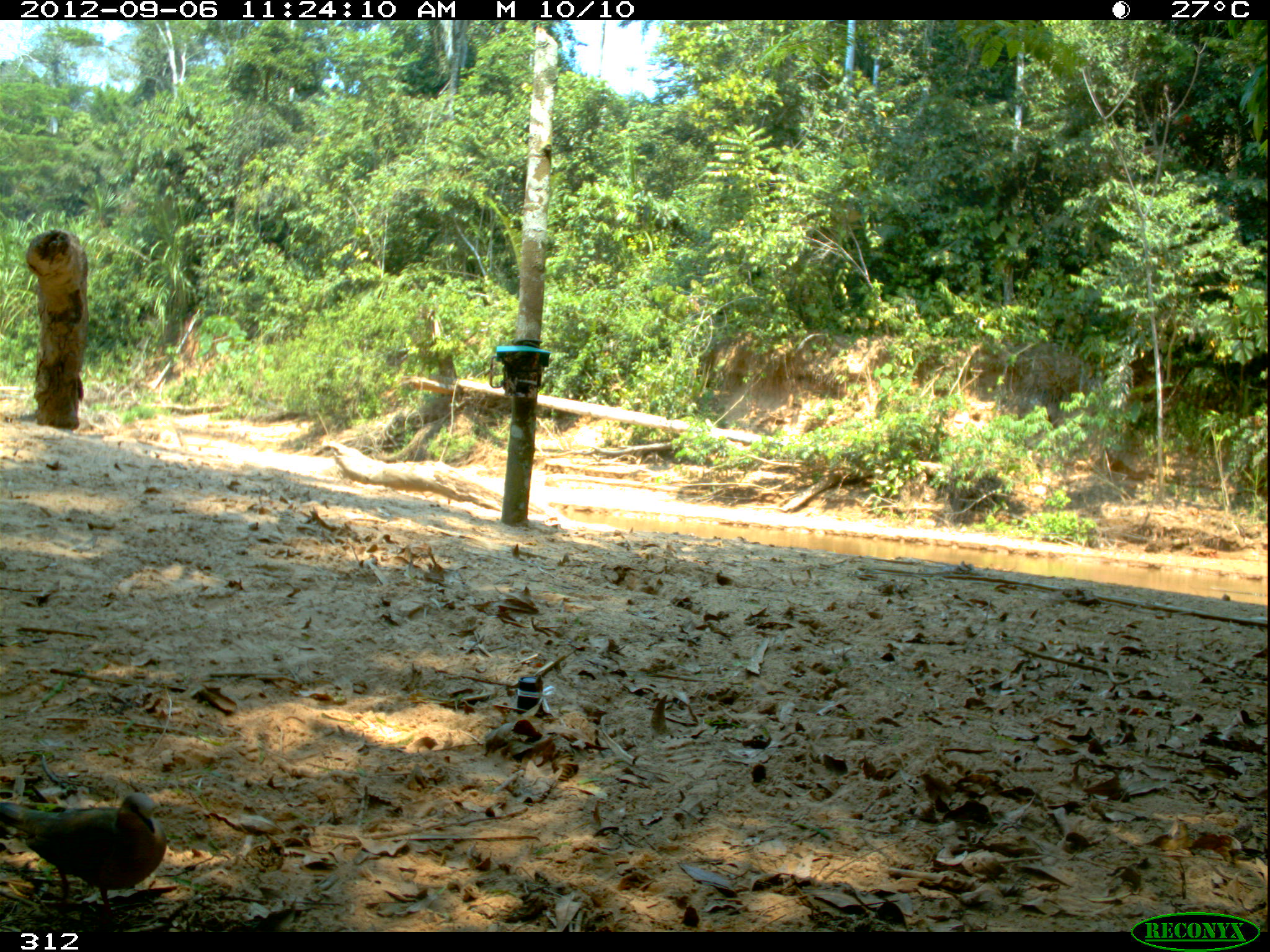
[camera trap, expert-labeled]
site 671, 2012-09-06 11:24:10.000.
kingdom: Animalia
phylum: Chordata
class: Aves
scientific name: Aves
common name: bird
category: unknown bird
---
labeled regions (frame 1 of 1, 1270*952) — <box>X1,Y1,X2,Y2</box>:
unknown bird: <box>0,791,167,921</box>